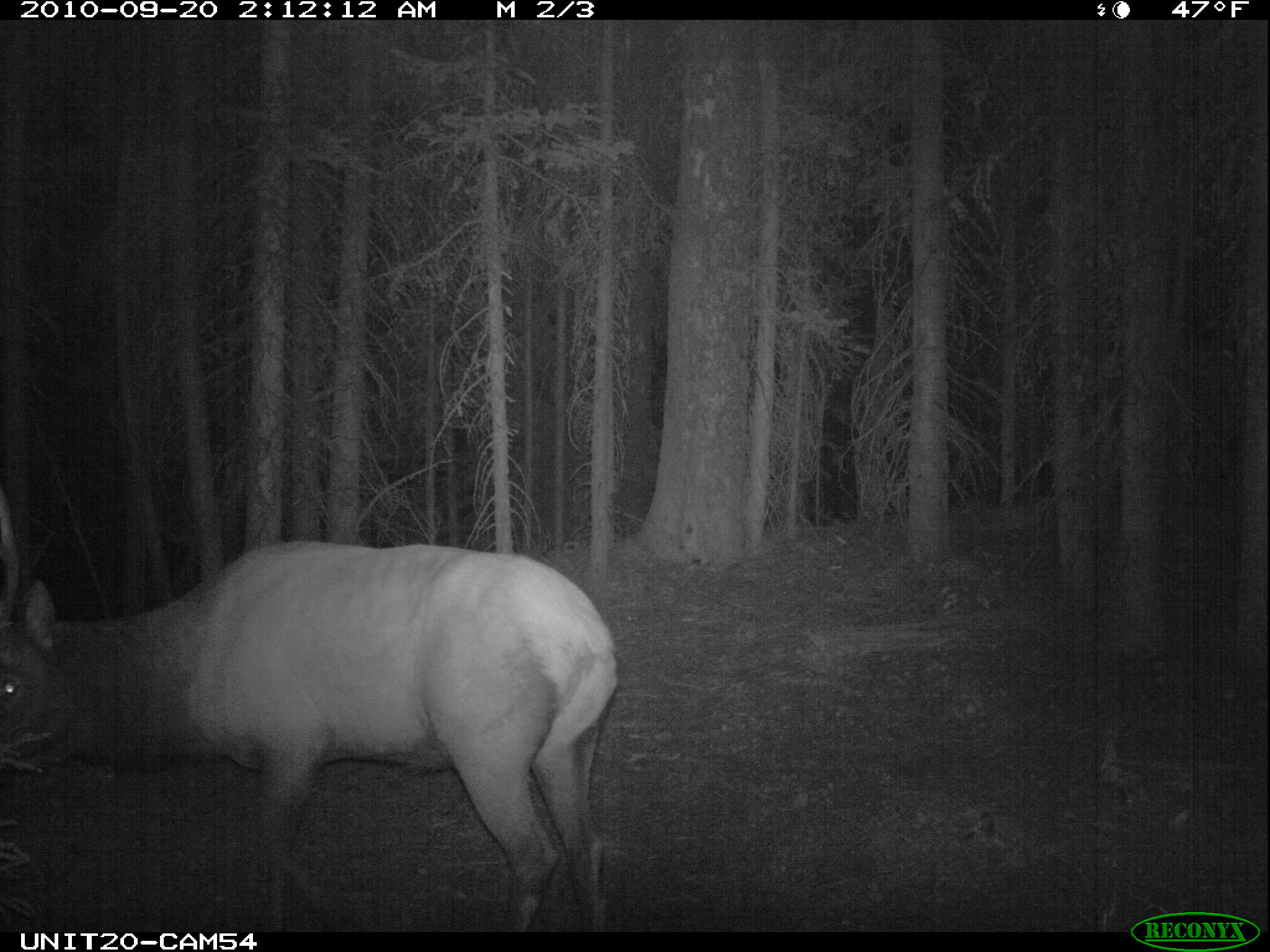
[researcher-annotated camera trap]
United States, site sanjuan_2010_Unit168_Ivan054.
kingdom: Animalia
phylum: Chordata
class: Mammalia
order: Artiodactyla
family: Cervidae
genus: Cervus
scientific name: Cervus elaphus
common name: red deer